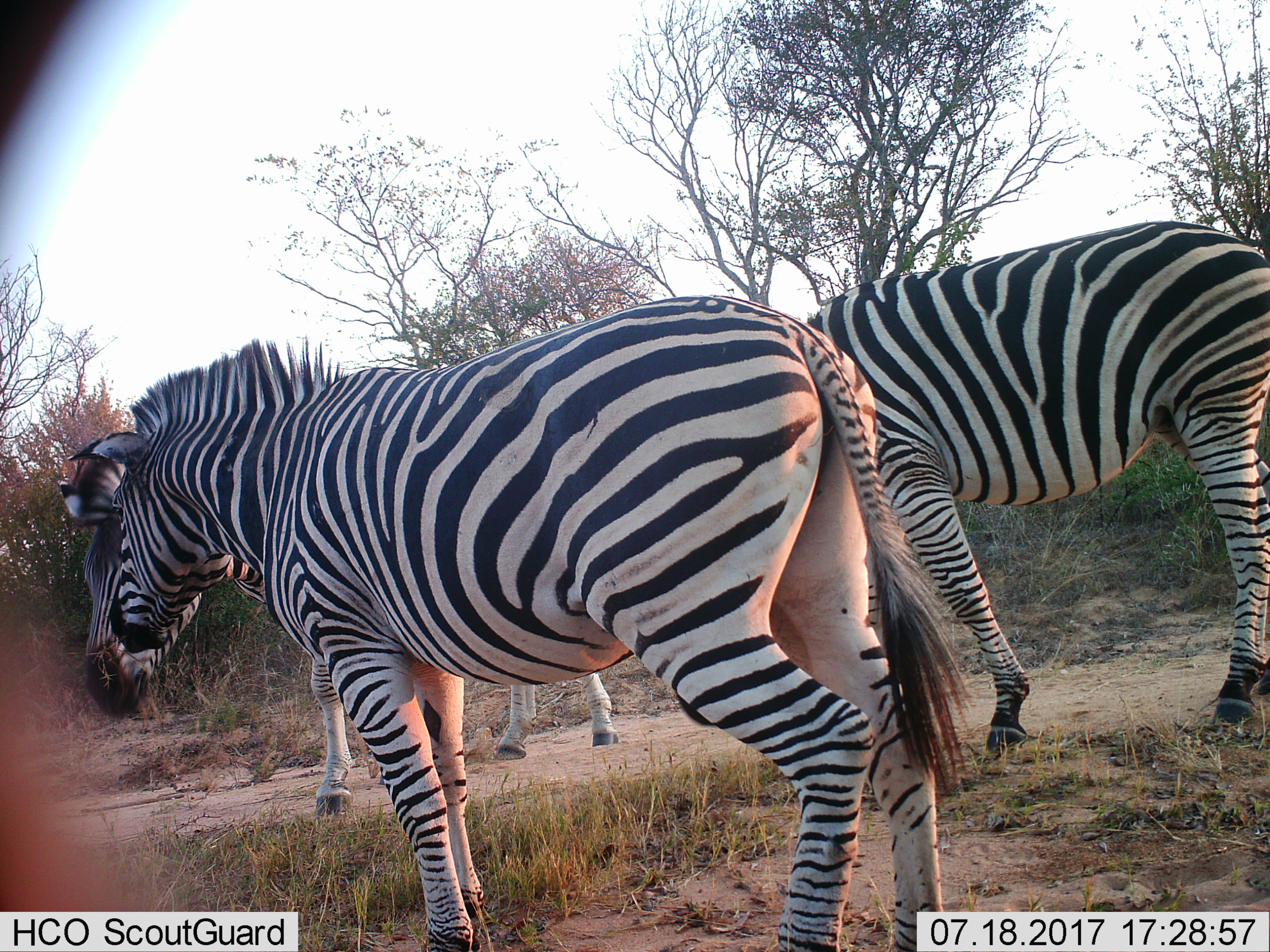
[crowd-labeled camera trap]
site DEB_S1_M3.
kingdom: Animalia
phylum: Chordata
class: Mammalia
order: Perissodactyla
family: Equidae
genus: Equus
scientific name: Equus quagga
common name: plains zebra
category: zebraplains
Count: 3.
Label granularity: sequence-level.